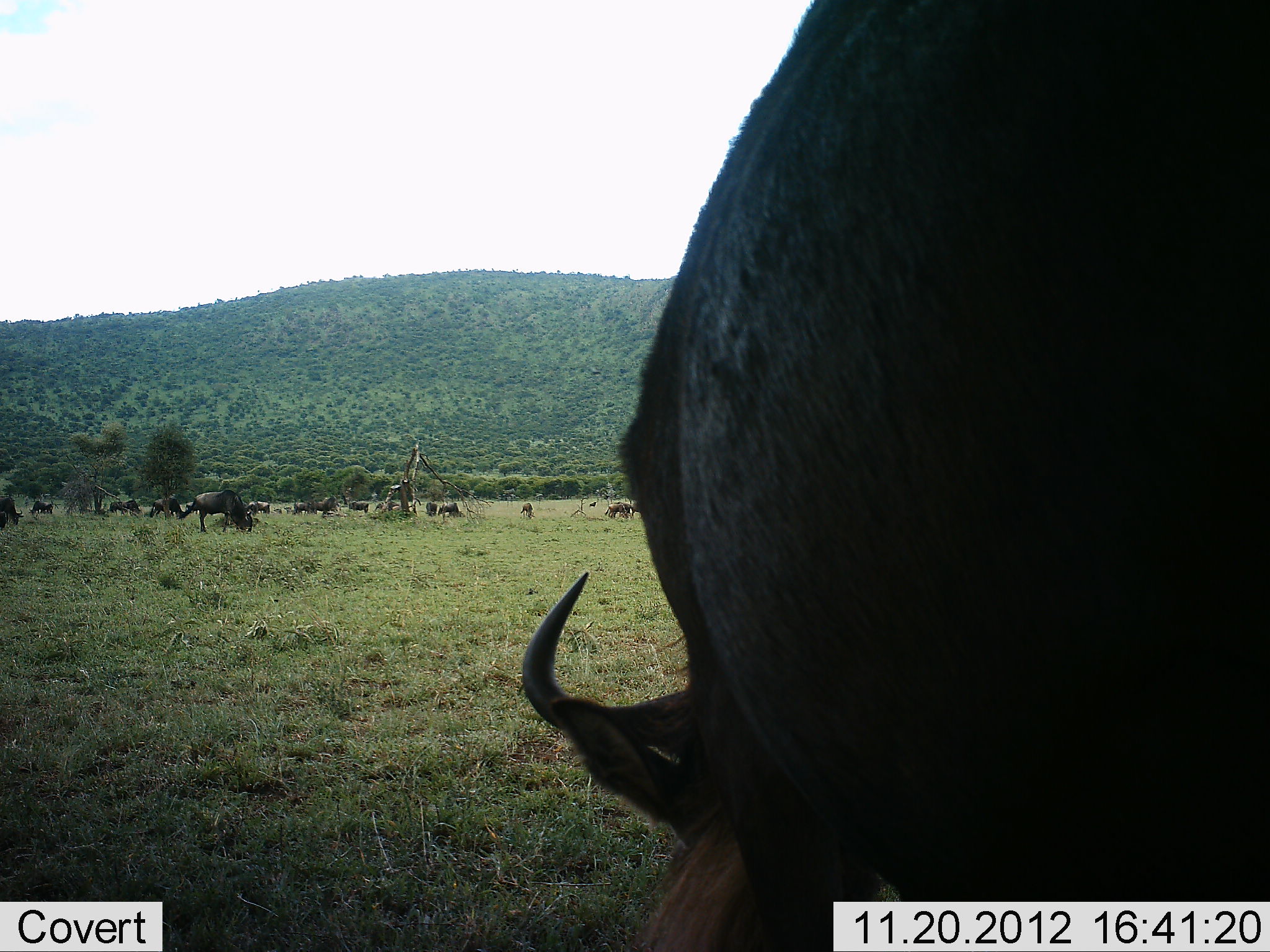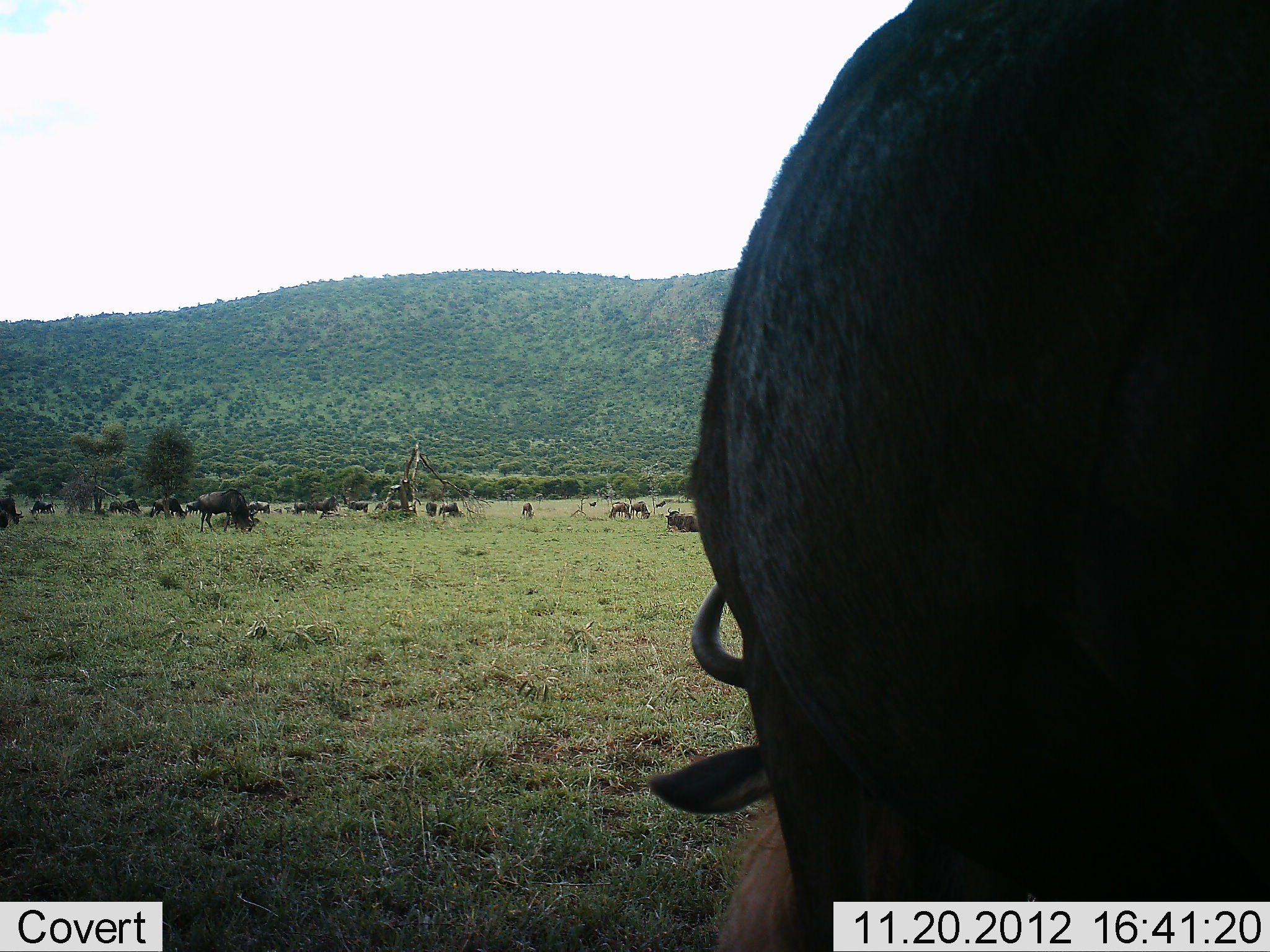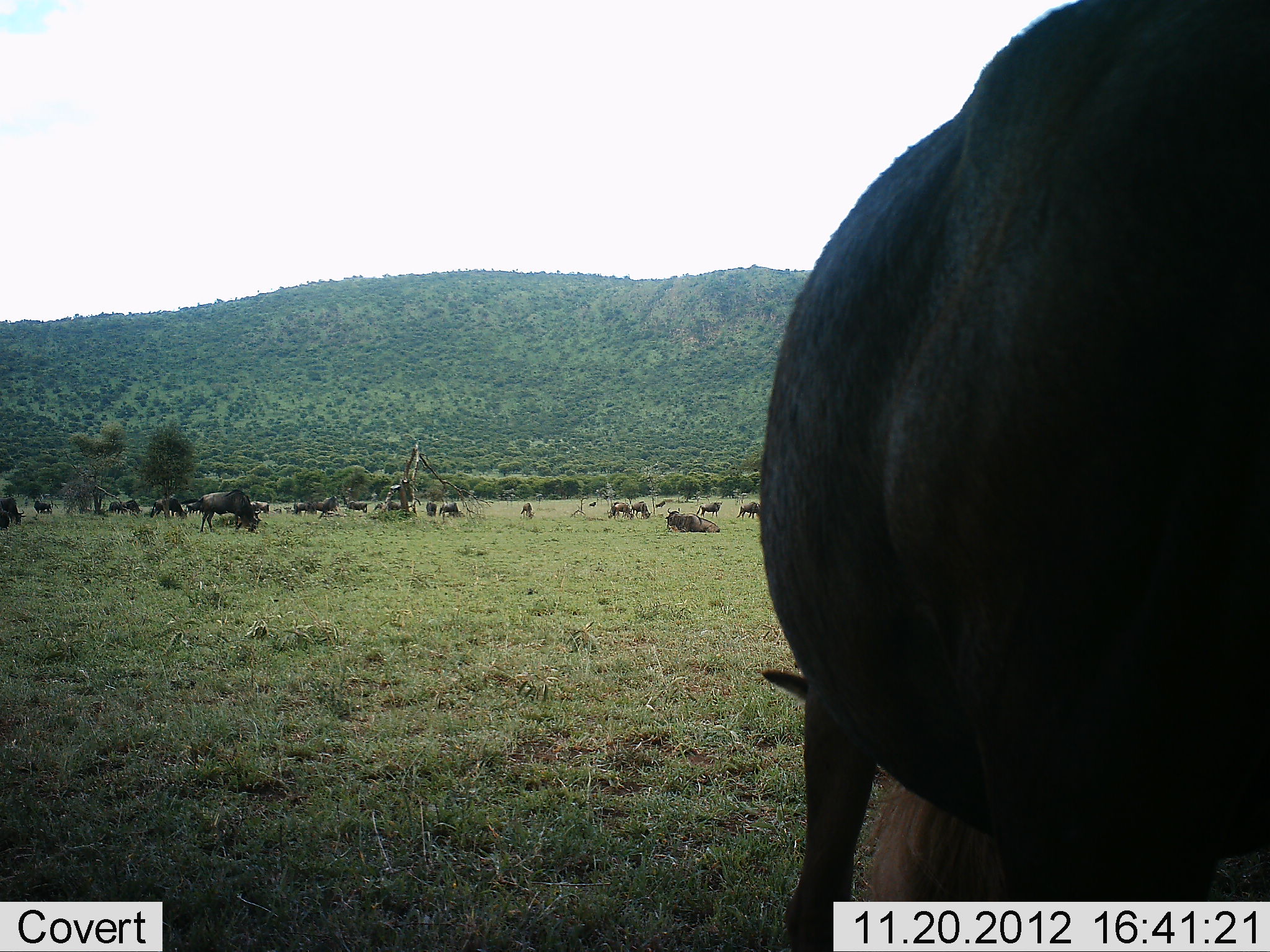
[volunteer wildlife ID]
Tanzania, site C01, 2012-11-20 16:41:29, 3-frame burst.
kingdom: Animalia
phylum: Chordata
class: Mammalia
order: Artiodactyla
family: Bovidae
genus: Connochaetes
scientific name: Connochaetes taurinus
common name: blue wildebeest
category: wildebeest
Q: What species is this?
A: Wildebeest (blue wildebeest) (Connochaetes taurinus).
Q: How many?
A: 11-50.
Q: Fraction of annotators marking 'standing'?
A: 45%.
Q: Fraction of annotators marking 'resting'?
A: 13%.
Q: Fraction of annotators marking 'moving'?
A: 19%.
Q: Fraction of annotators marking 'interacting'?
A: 3%.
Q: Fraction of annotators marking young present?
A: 0%.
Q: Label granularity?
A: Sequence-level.